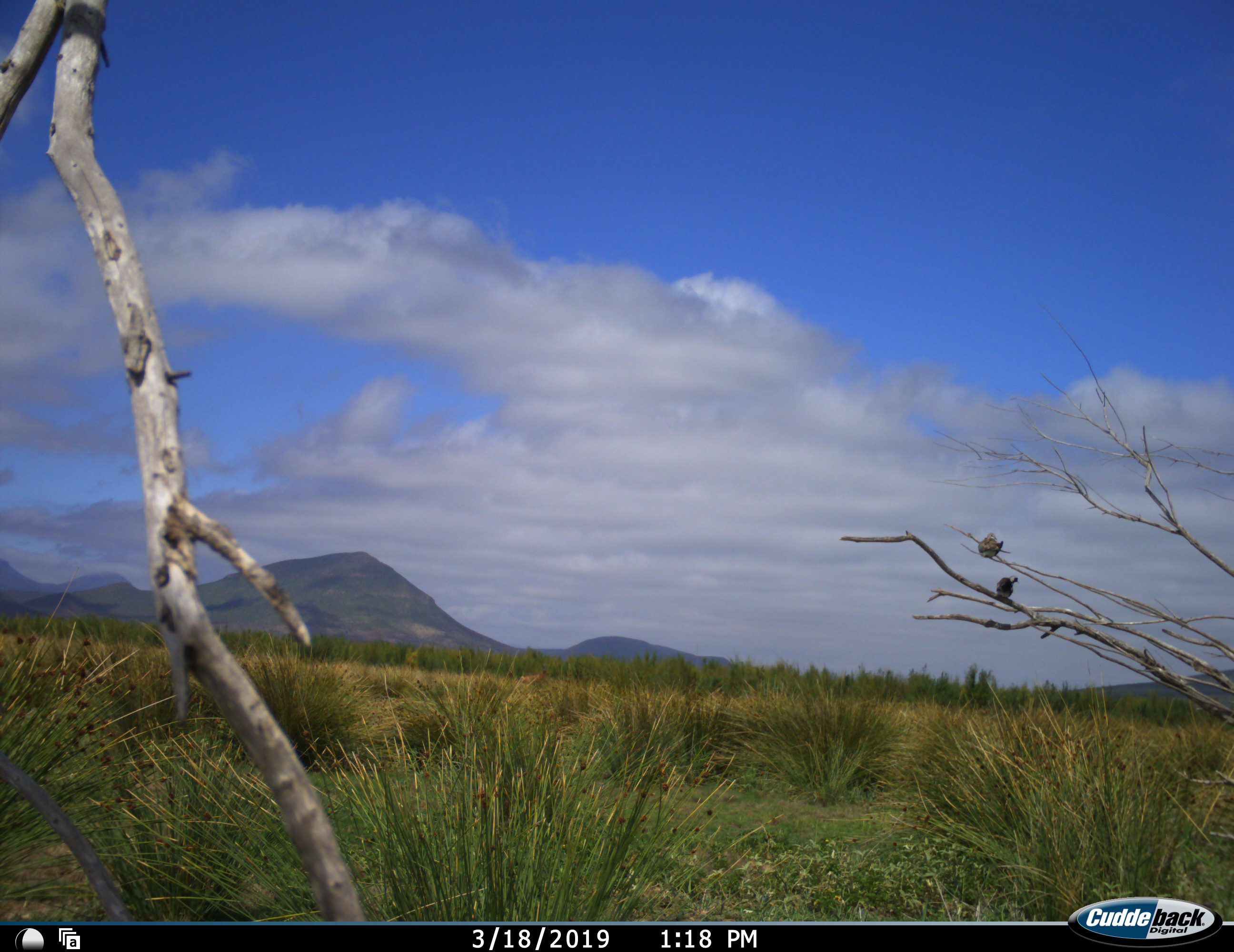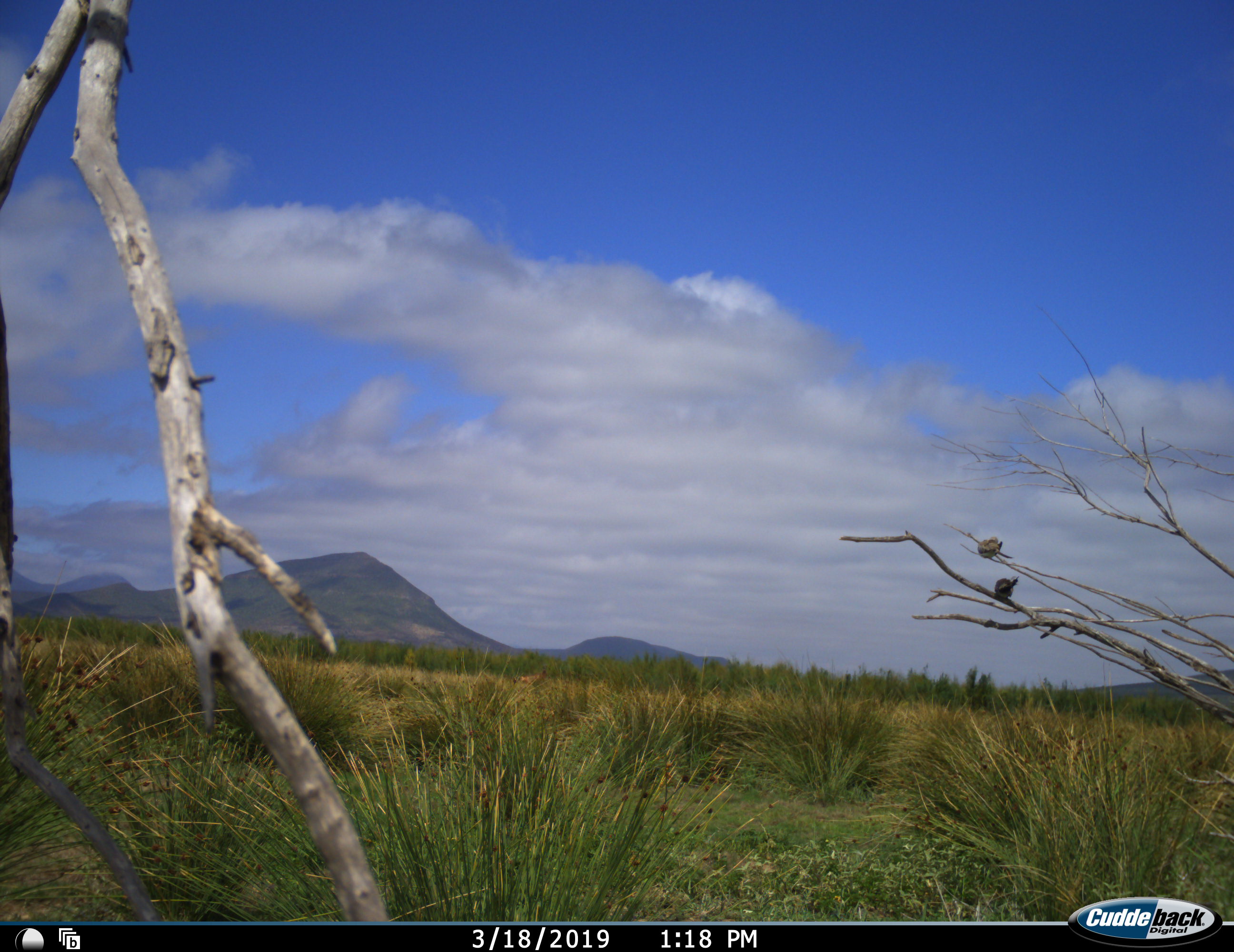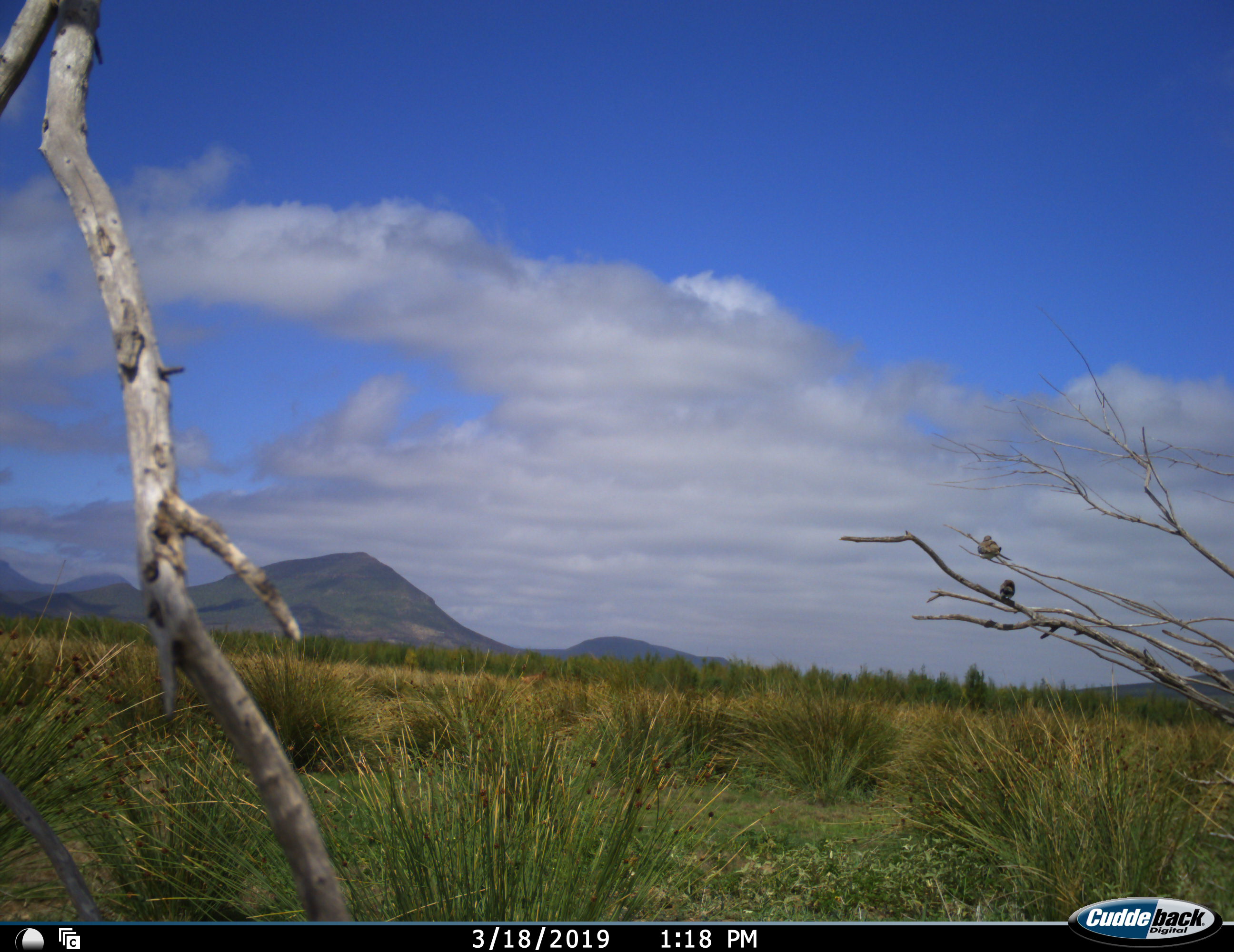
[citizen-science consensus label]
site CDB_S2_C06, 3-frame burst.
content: unidentified animal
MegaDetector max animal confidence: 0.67